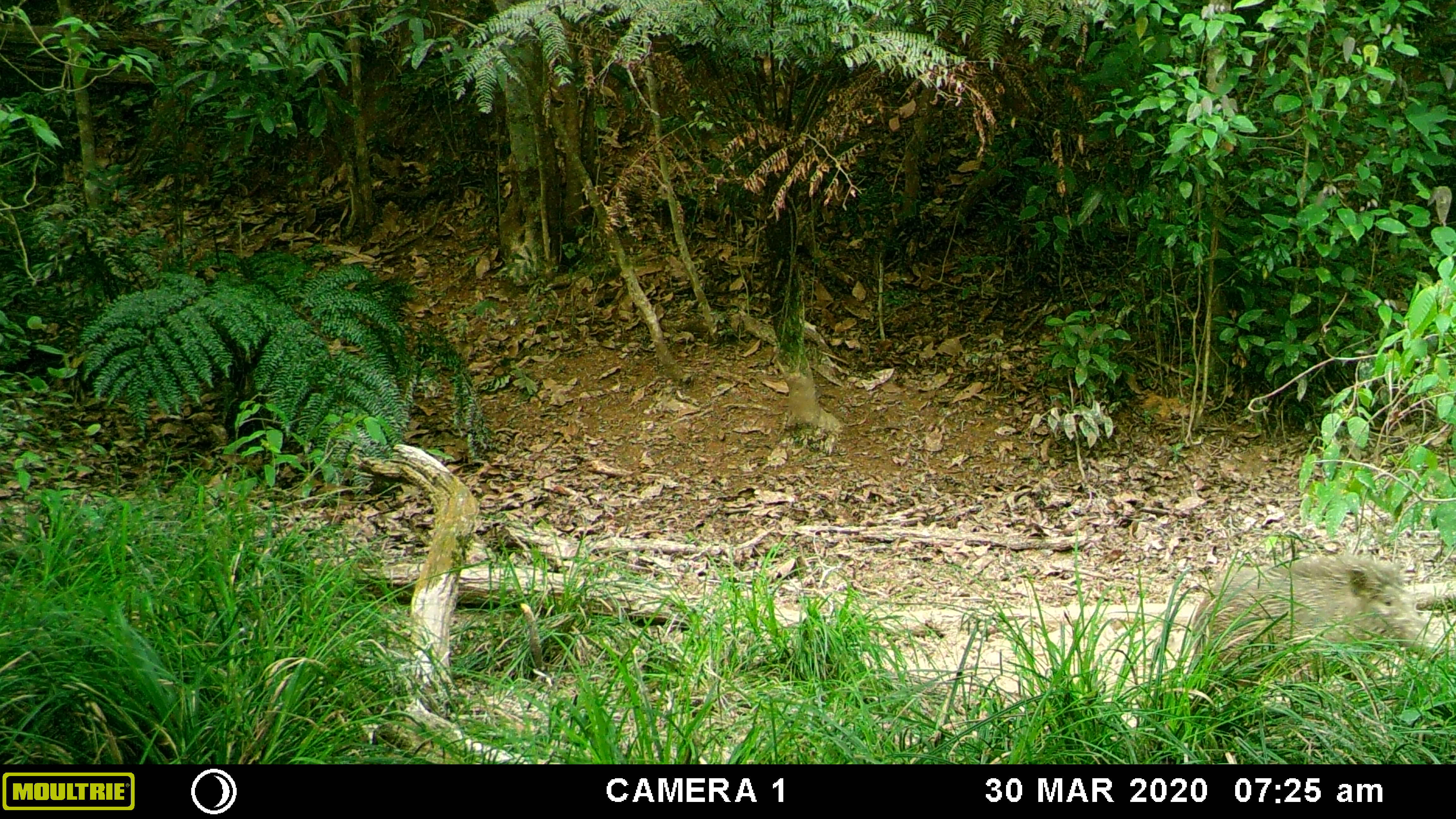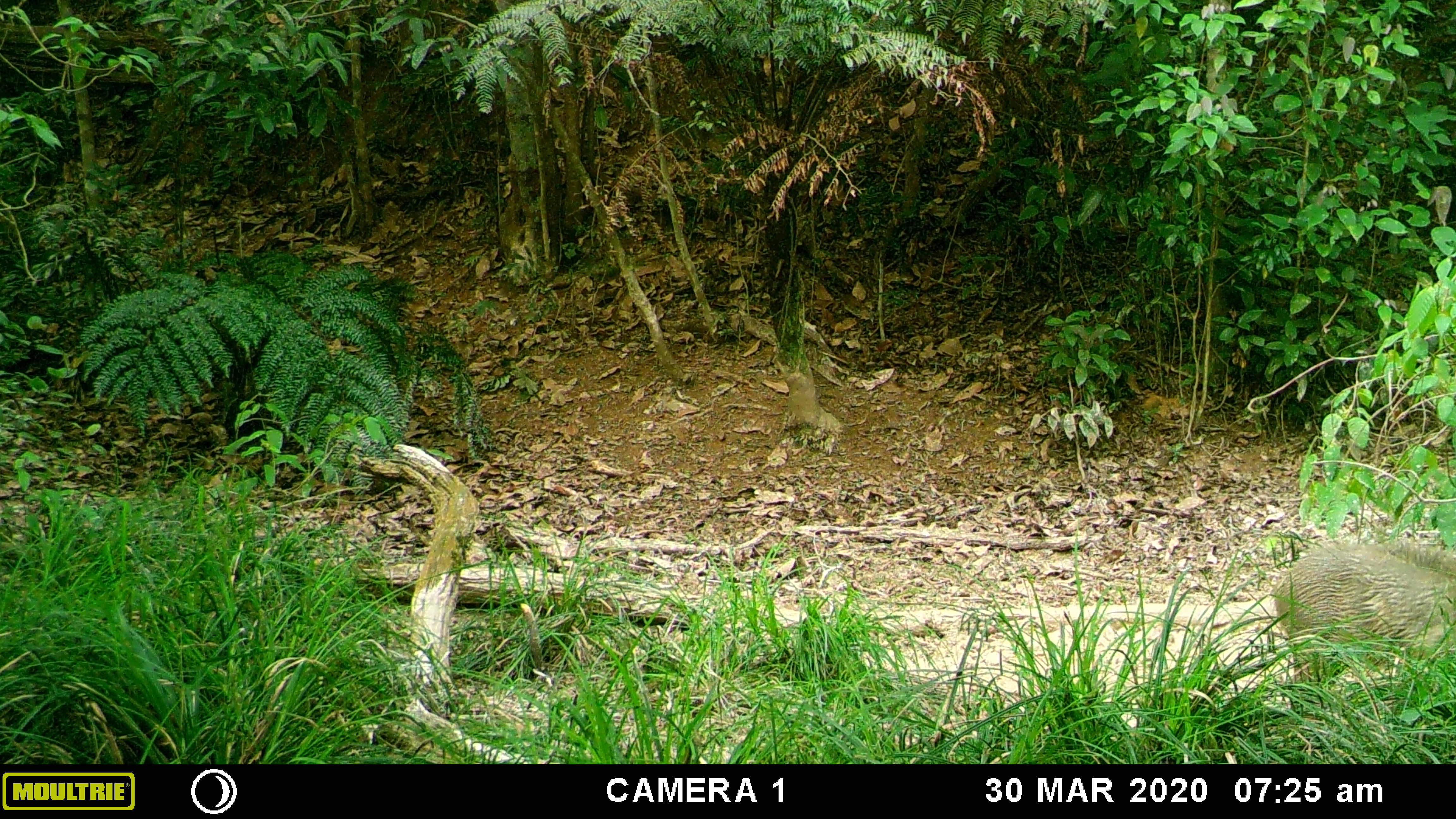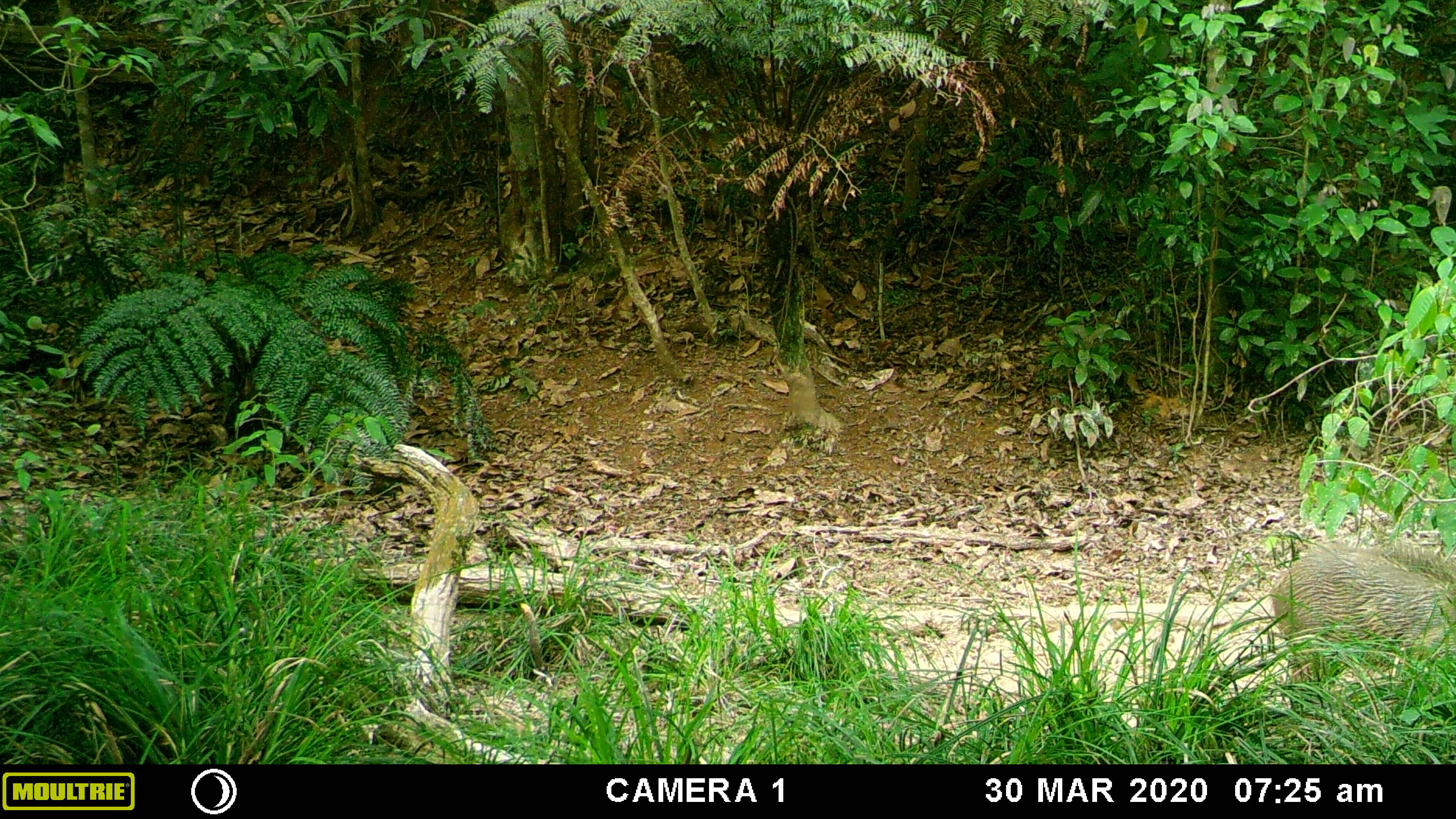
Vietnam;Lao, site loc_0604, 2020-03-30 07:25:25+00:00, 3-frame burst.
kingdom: Animalia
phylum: Chordata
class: Mammalia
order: Artiodactyla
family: Suidae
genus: Sus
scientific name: Sus scrofa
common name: eurasian wild pig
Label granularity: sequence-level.